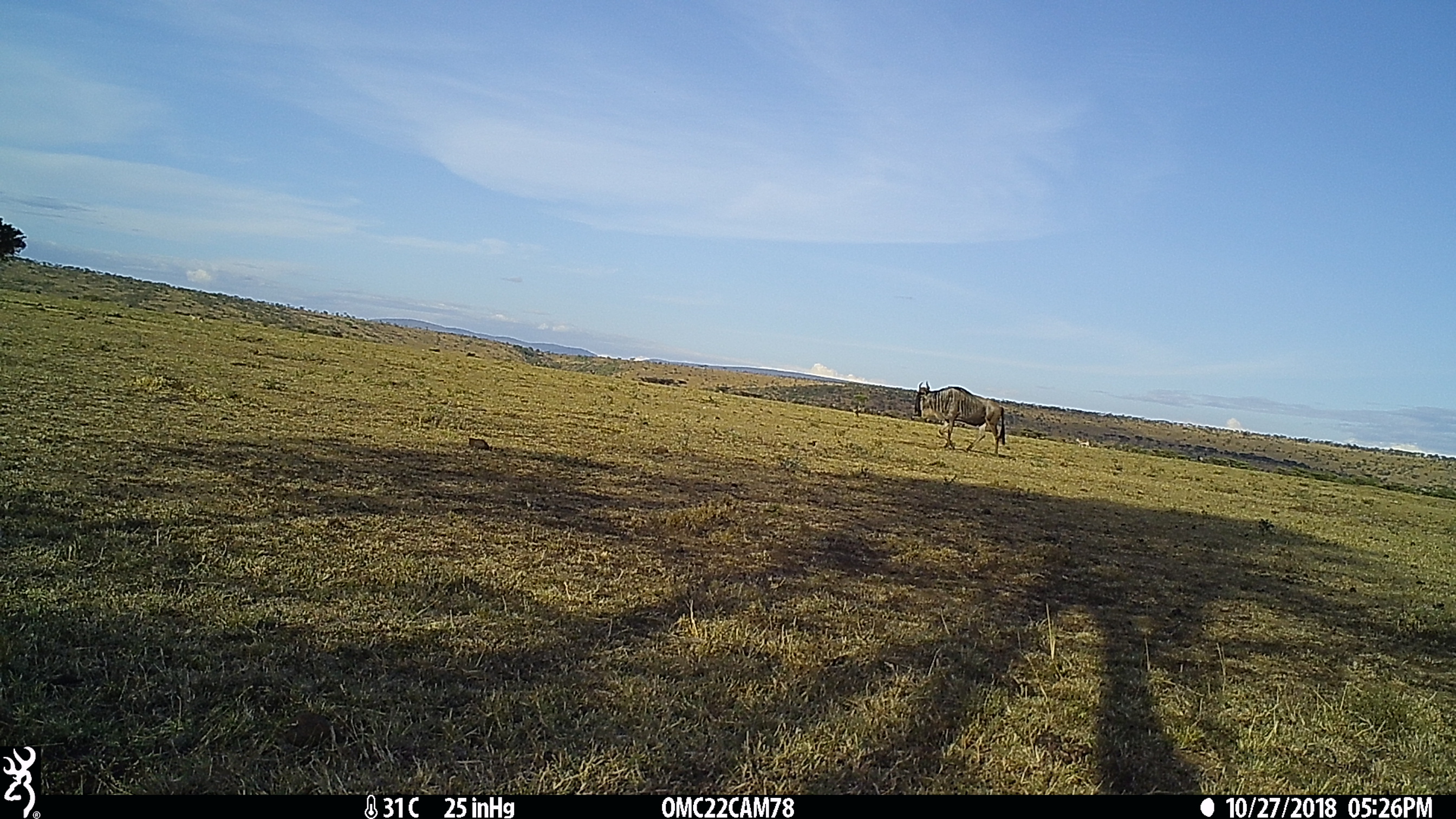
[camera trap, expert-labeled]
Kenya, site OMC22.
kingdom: Animalia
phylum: Chordata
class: Mammalia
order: Artiodactyla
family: Bovidae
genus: Connochaetes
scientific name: Connochaetes taurinus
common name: blue wildebeest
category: wildebeest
Wildebeest (blue wildebeest) (Connochaetes taurinus).